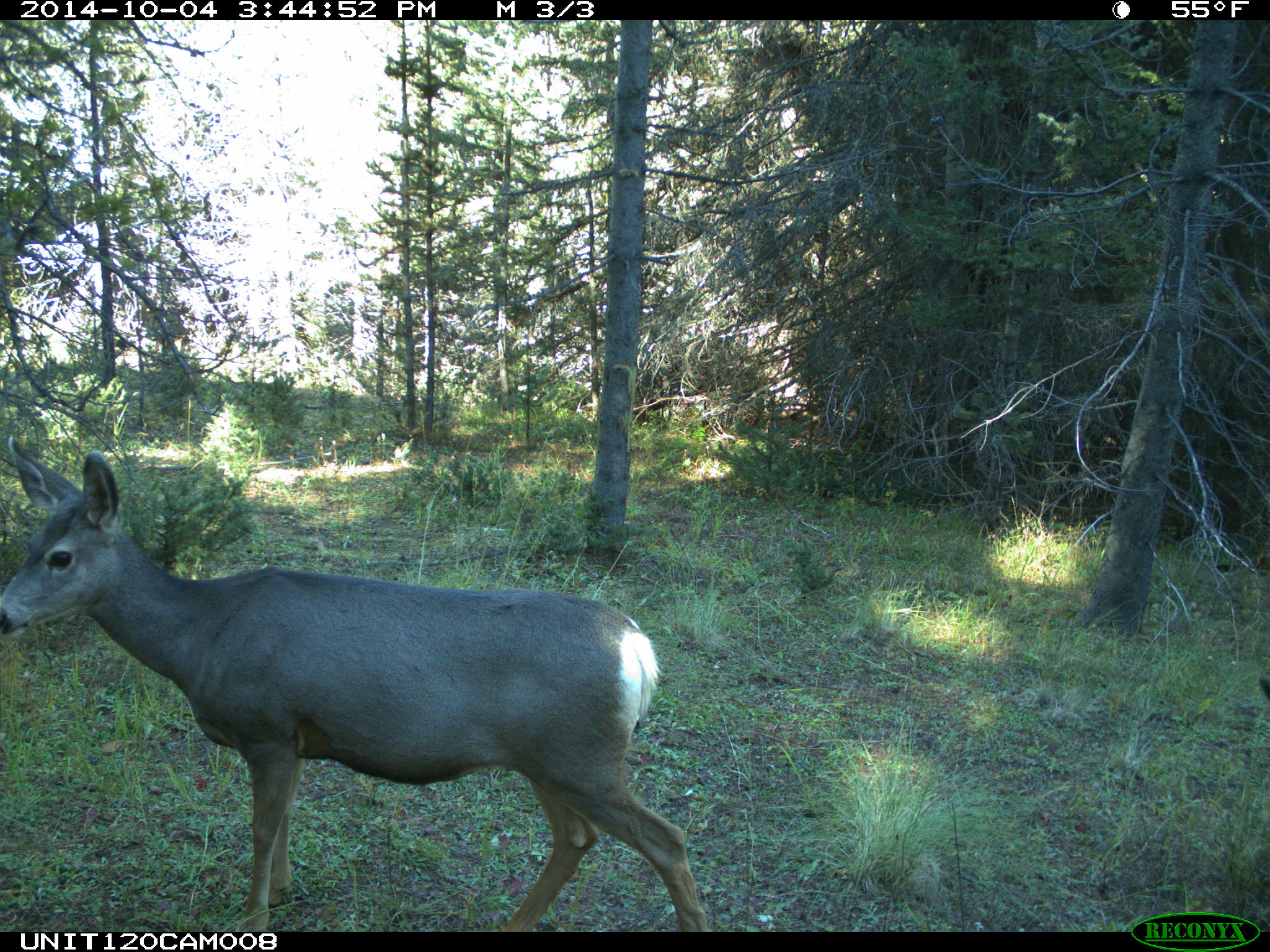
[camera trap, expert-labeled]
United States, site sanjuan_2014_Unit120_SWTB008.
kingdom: Animalia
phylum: Chordata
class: Mammalia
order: Artiodactyla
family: Cervidae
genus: Odocoileus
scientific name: Odocoileus hemionus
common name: mule deer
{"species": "Odocoileus hemionus (mule deer)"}